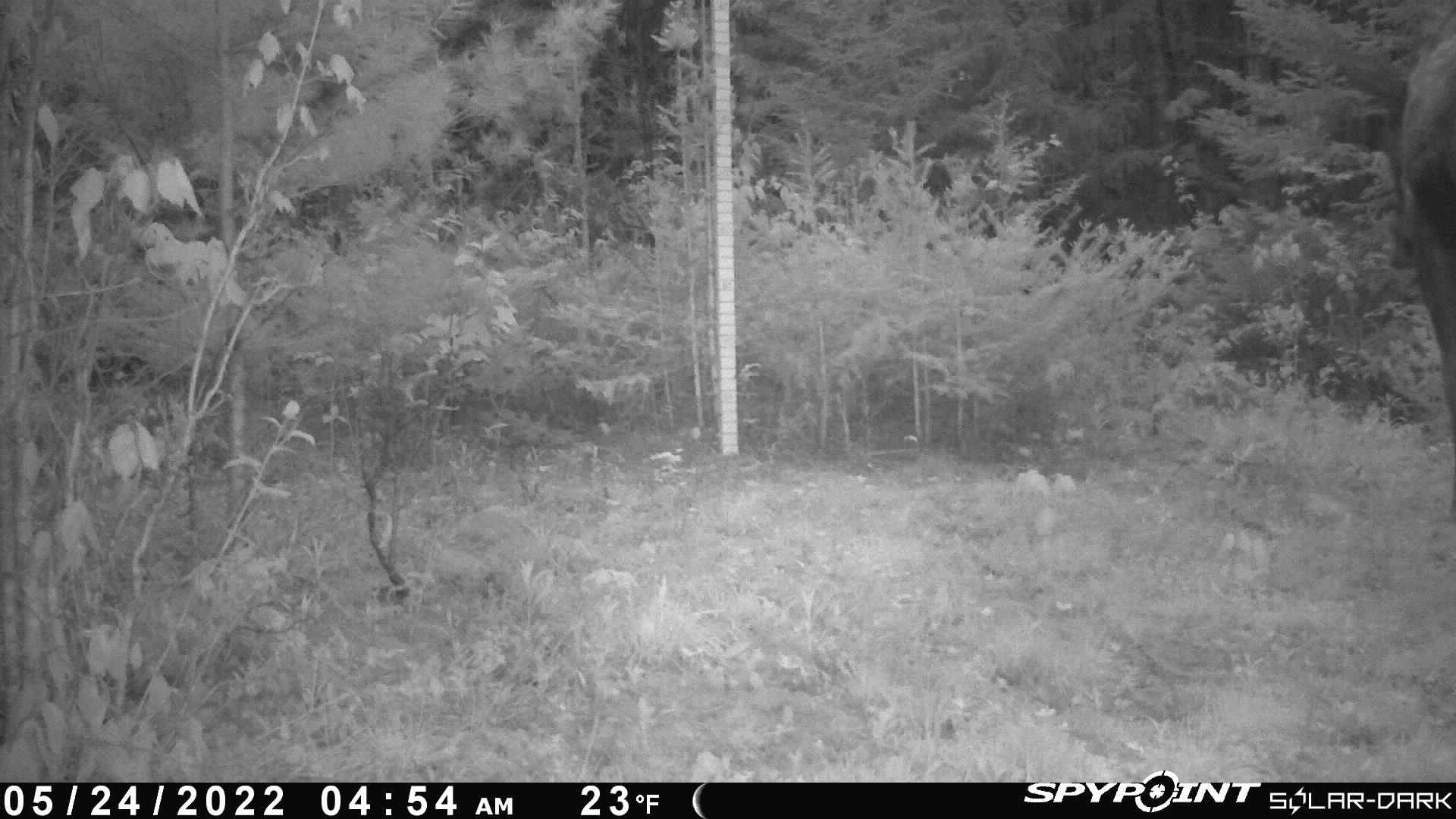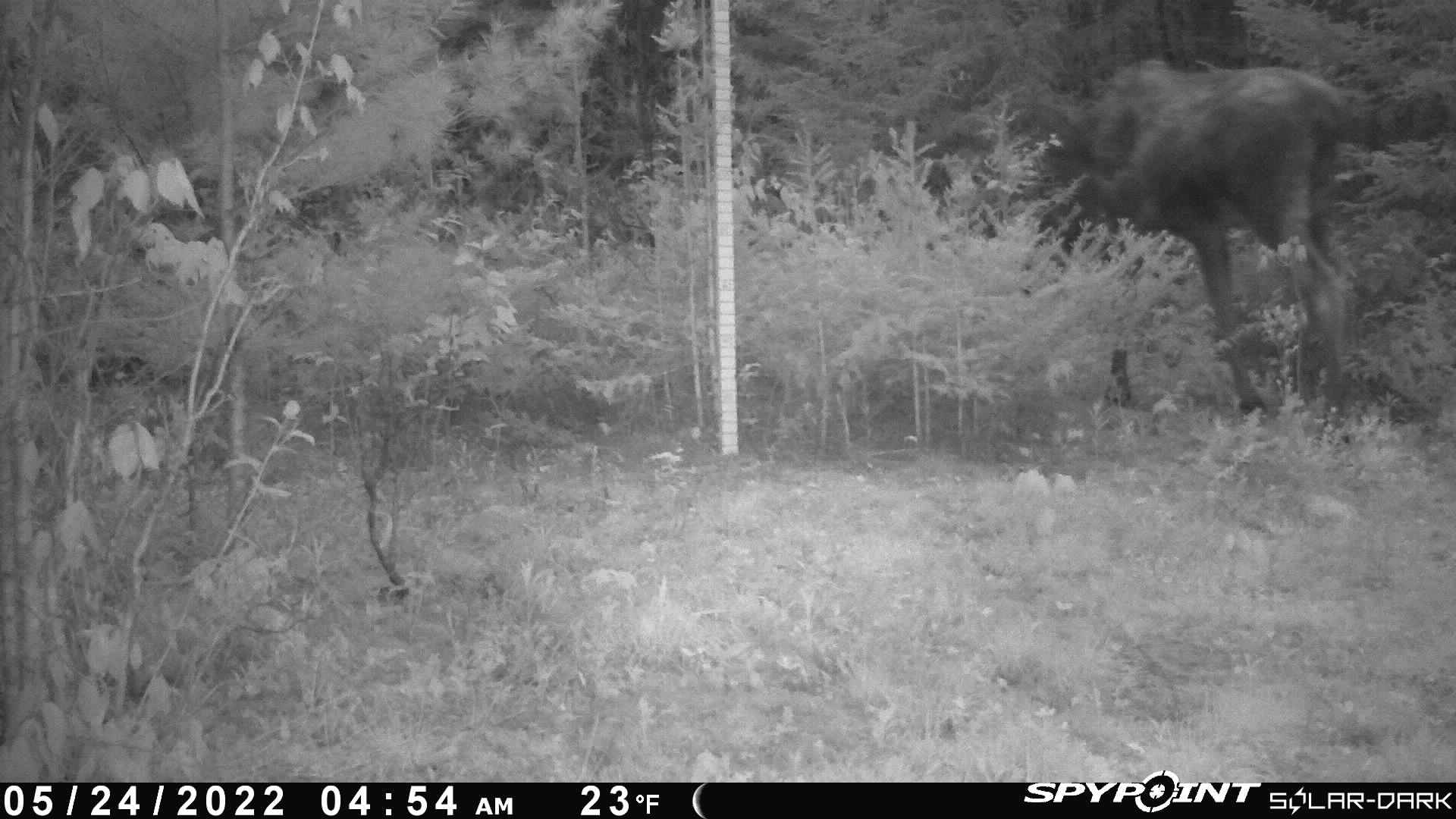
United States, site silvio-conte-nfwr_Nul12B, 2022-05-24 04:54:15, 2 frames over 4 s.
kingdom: Animalia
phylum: Chordata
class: Mammalia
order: Artiodactyla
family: Cervidae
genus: Alces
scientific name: Alces alces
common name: moose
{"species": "moose (Alces alces)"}